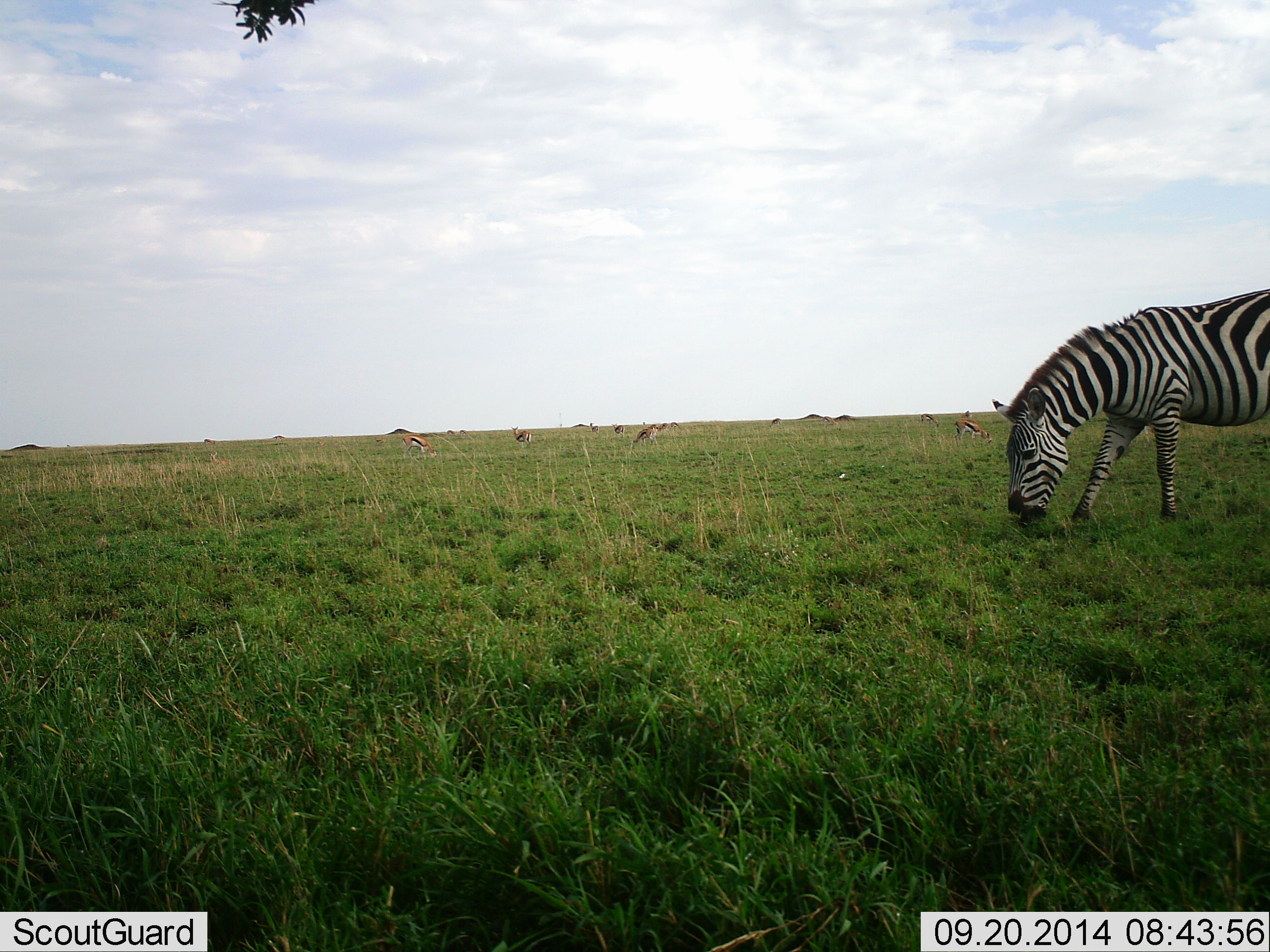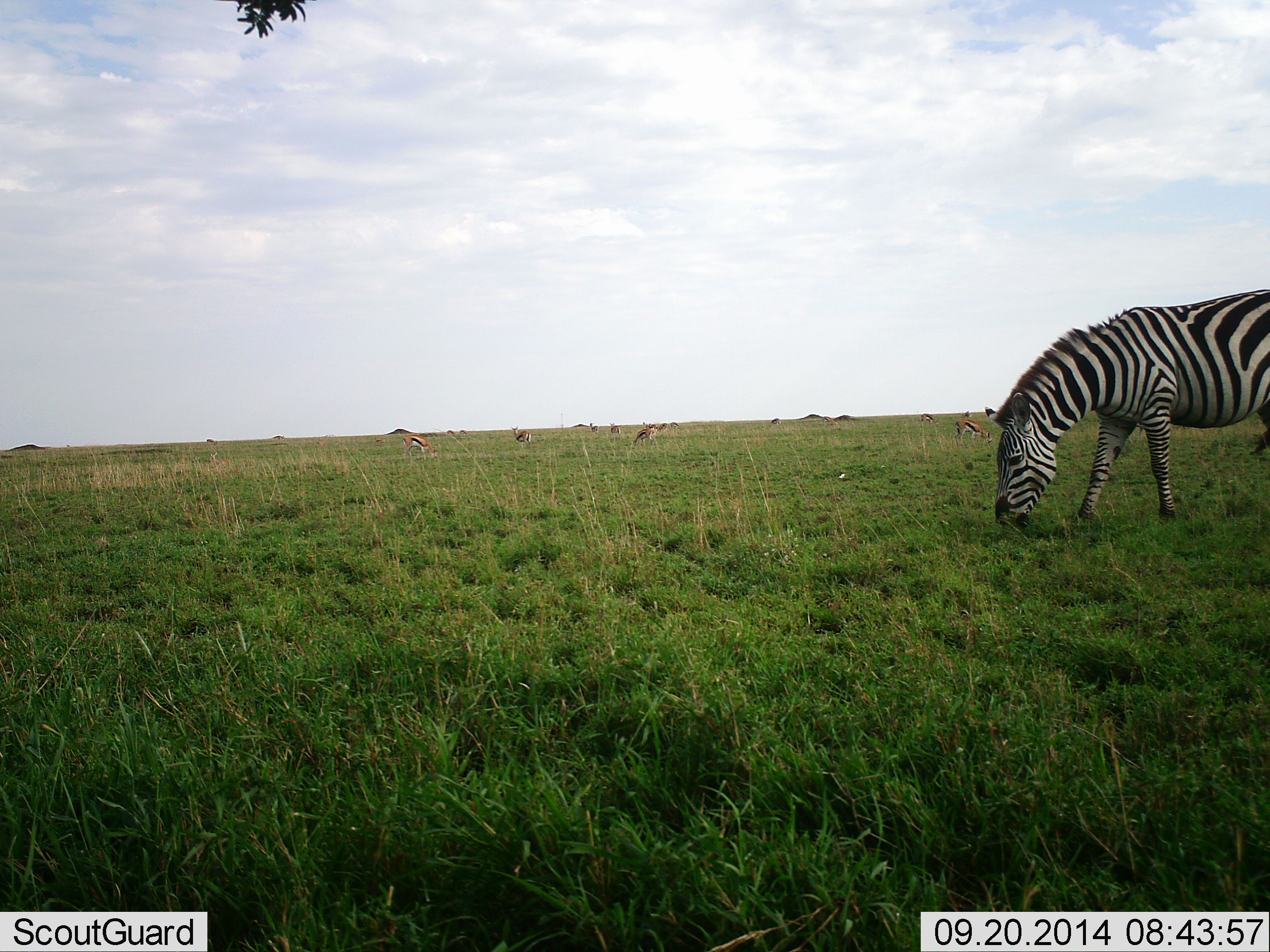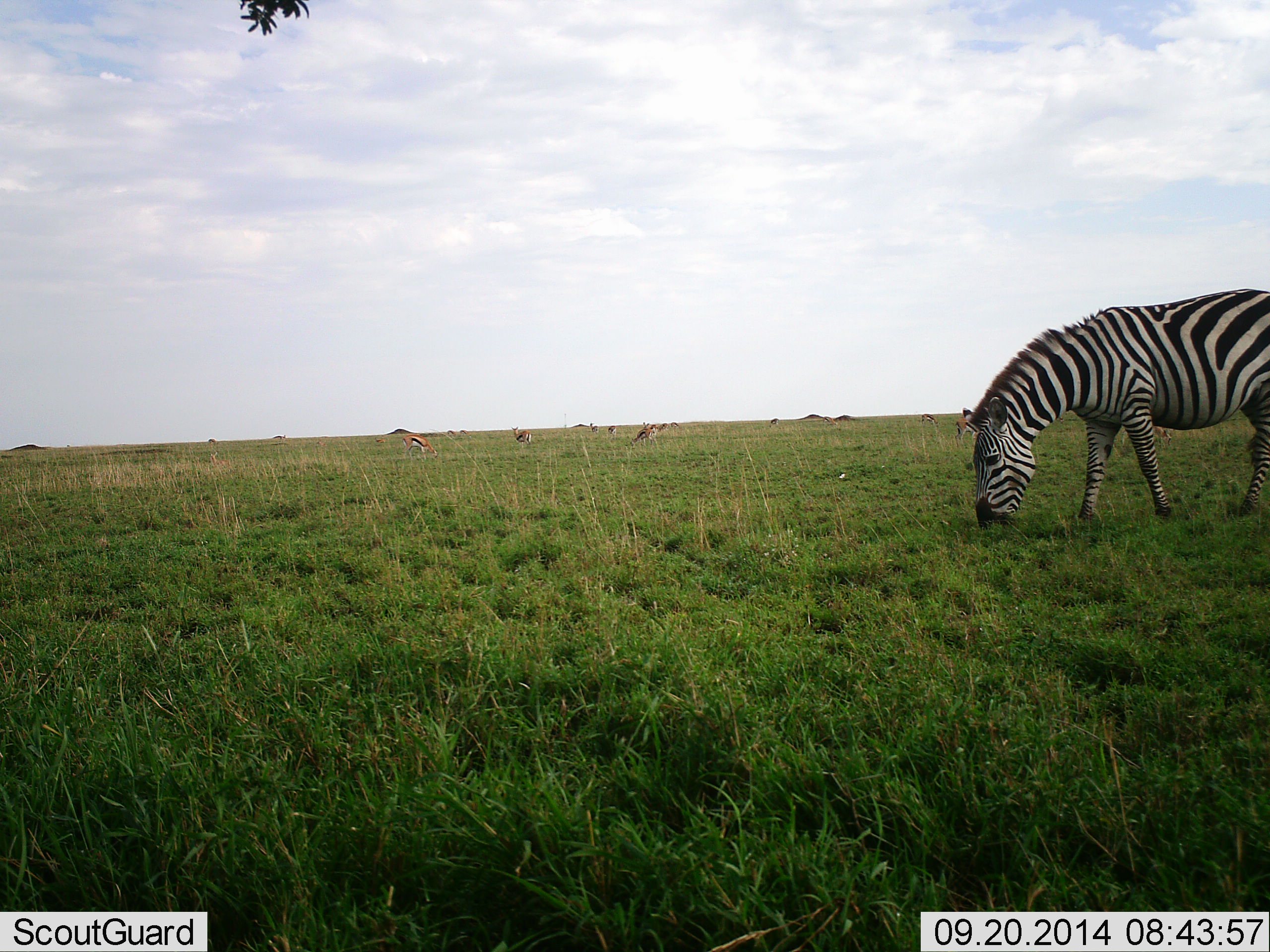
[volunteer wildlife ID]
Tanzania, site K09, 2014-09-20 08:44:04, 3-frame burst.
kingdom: Animalia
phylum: Chordata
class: Mammalia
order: Artiodactyla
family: Bovidae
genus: Eudorcas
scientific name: Eudorcas thomsonii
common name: thomson's gazelle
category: gazellethomsons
Gazellethomsons (thomson's gazelle) (Eudorcas thomsonii), count 6. Behavior (volunteer vote fractions): standing 40%, resting 0%, moving 10%, interacting 0%. Young present (vote fraction): 0%. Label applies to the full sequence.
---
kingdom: Animalia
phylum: Chordata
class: Mammalia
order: Perissodactyla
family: Equidae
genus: Equus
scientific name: Equus quagga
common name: plains zebra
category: zebra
Zebra (plains zebra) (Equus quagga), count 1. Behavior (volunteer vote fractions): standing 31%, resting 0%, moving 0%, interacting 0%. Young present (vote fraction): 0%. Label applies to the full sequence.